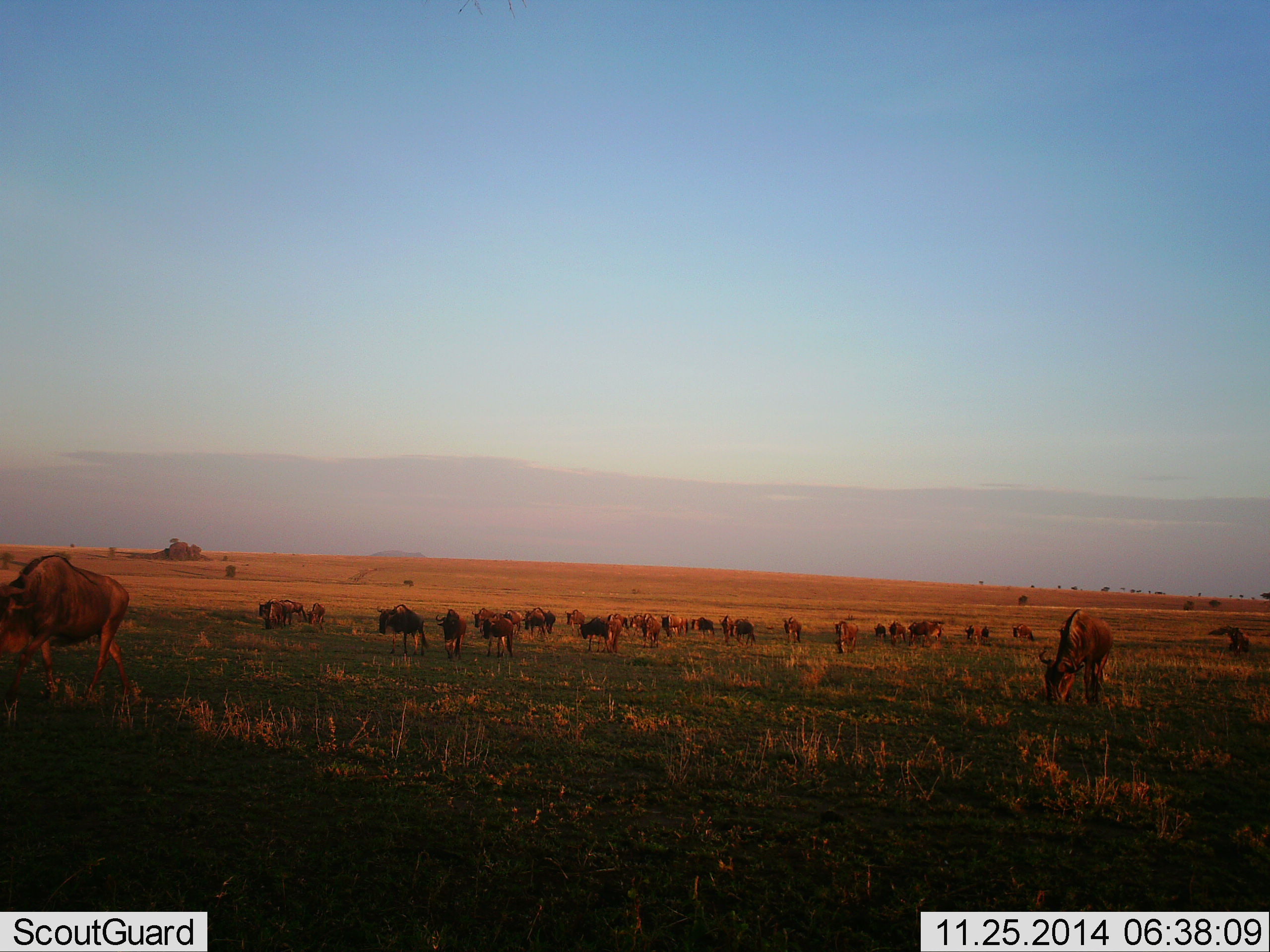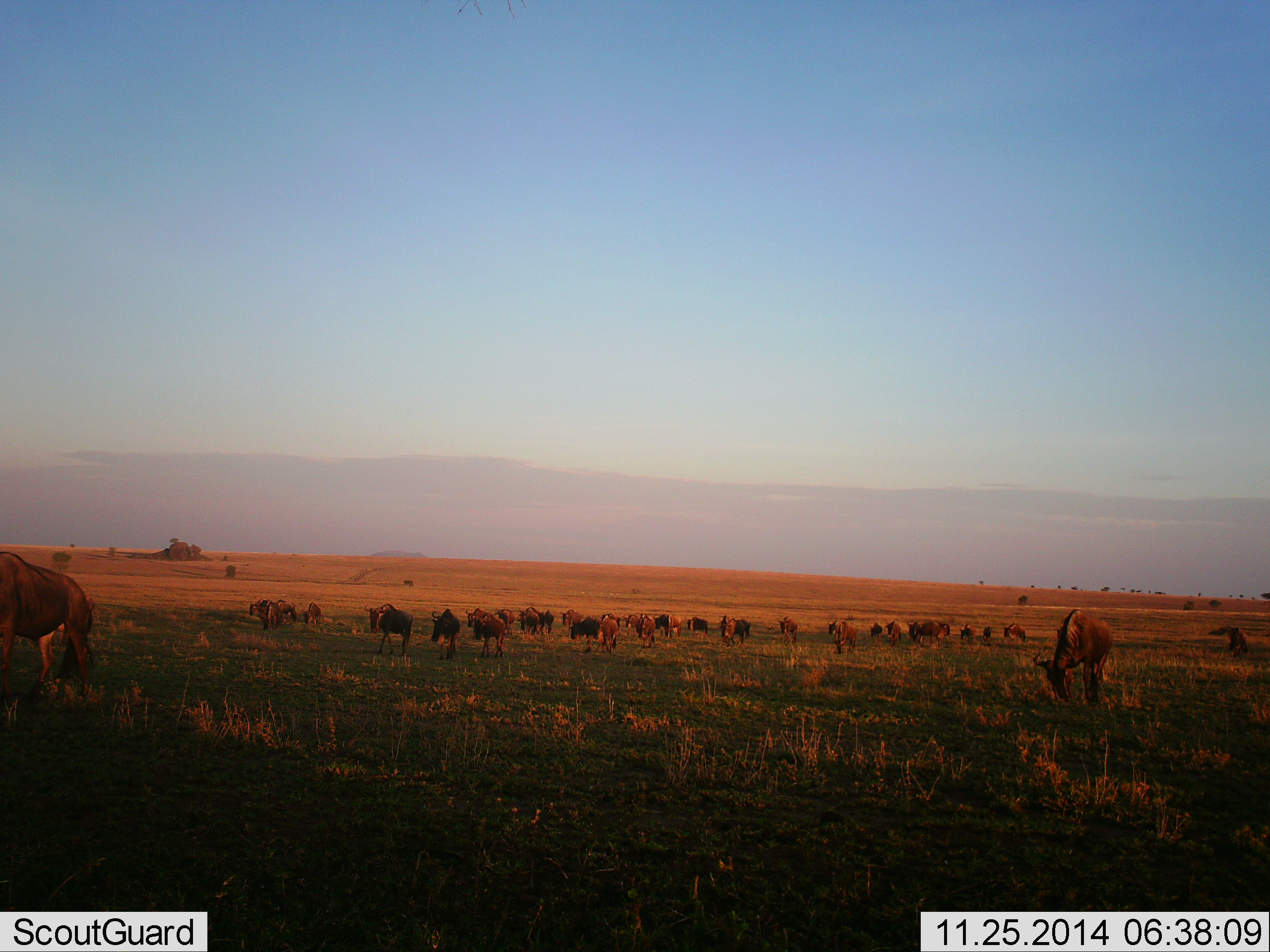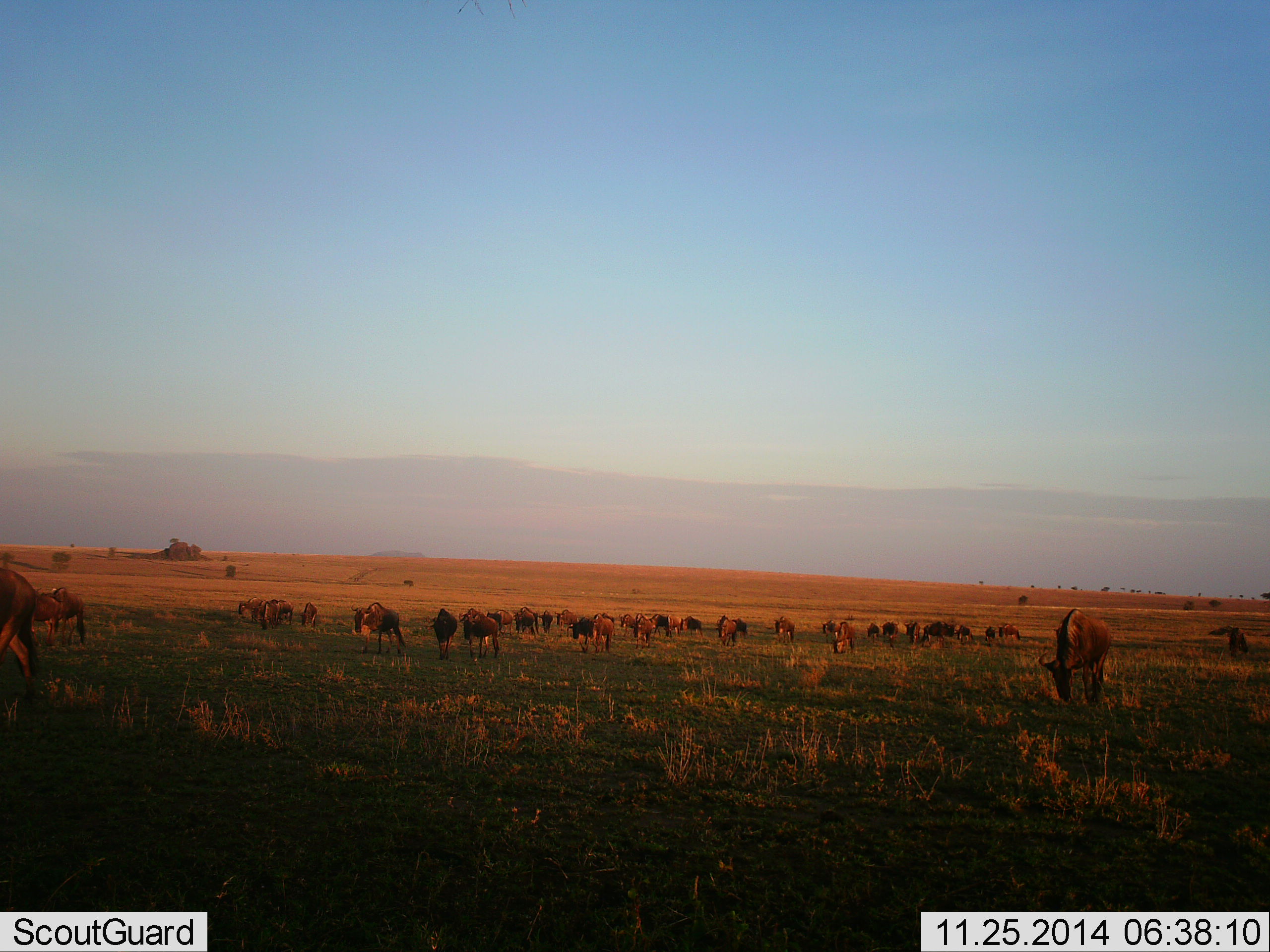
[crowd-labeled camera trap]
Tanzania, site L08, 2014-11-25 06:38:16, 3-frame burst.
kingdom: Animalia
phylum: Chordata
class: Mammalia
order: Artiodactyla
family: Bovidae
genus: Connochaetes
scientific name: Connochaetes taurinus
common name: blue wildebeest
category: wildebeest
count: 11-50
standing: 30%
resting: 0%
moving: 80%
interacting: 0%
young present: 10%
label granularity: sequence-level